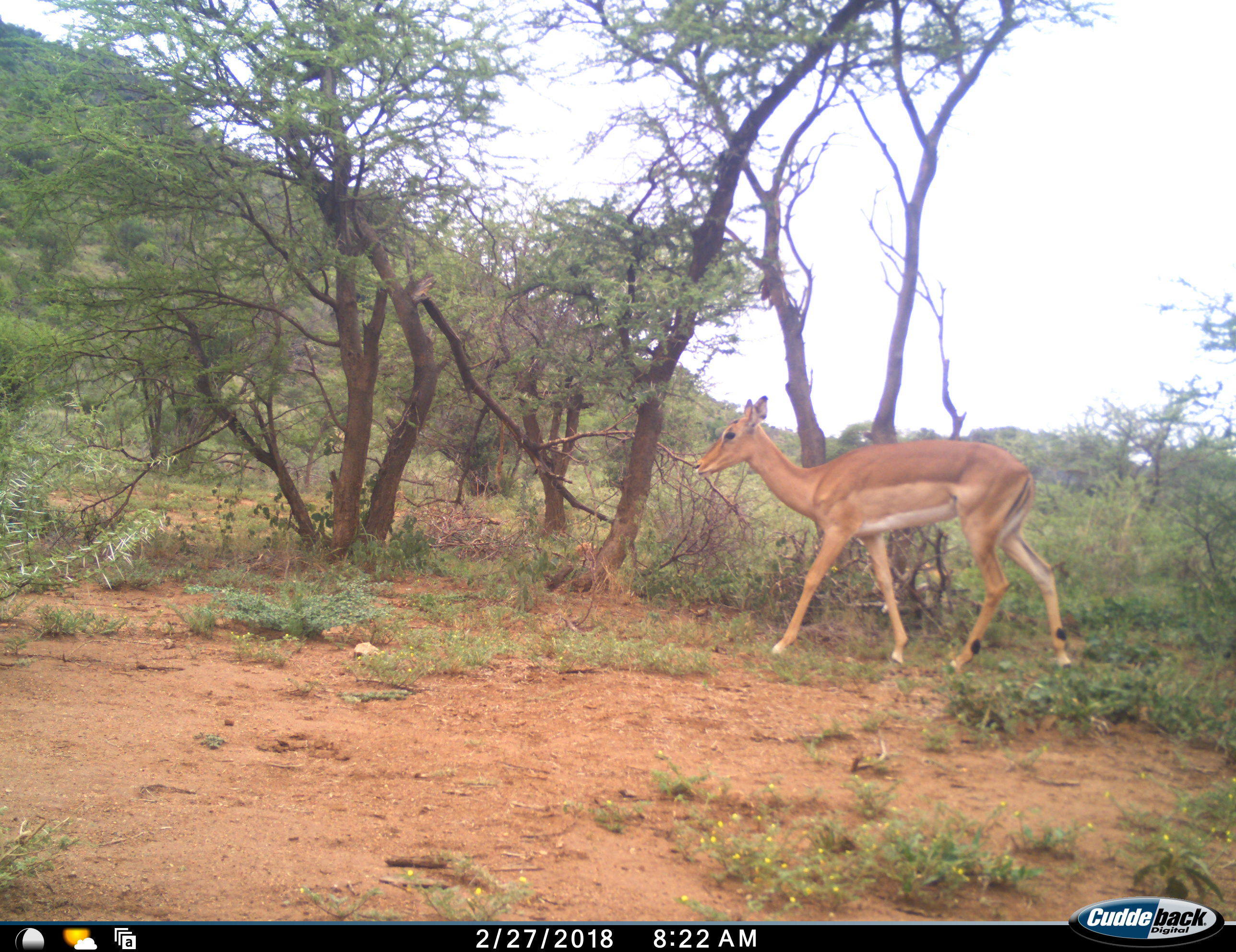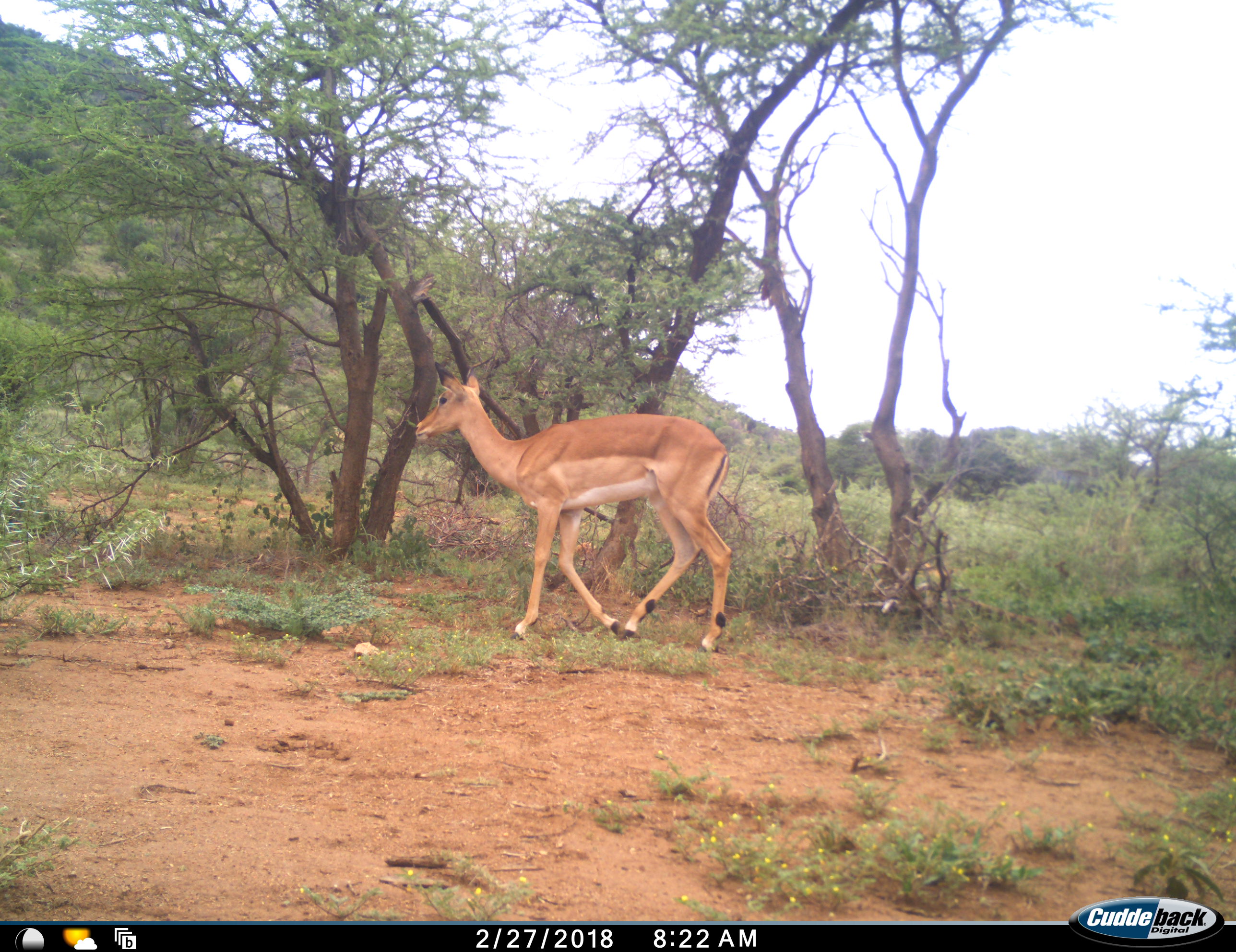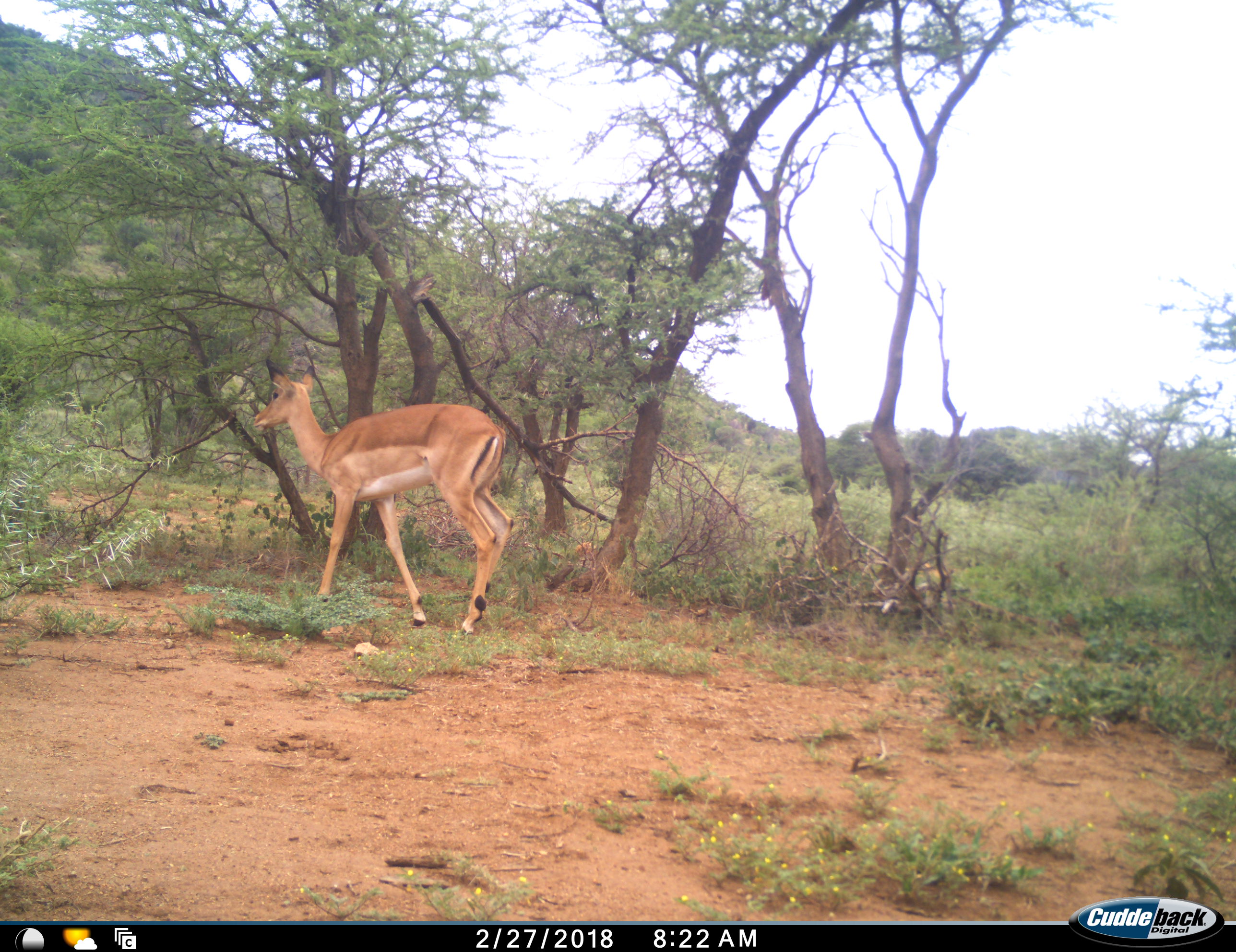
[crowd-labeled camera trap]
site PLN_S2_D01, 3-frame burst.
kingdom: Animalia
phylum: Chordata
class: Mammalia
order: Artiodactyla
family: Bovidae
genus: Aepyceros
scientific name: Aepyceros melampus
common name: impala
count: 1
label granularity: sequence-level